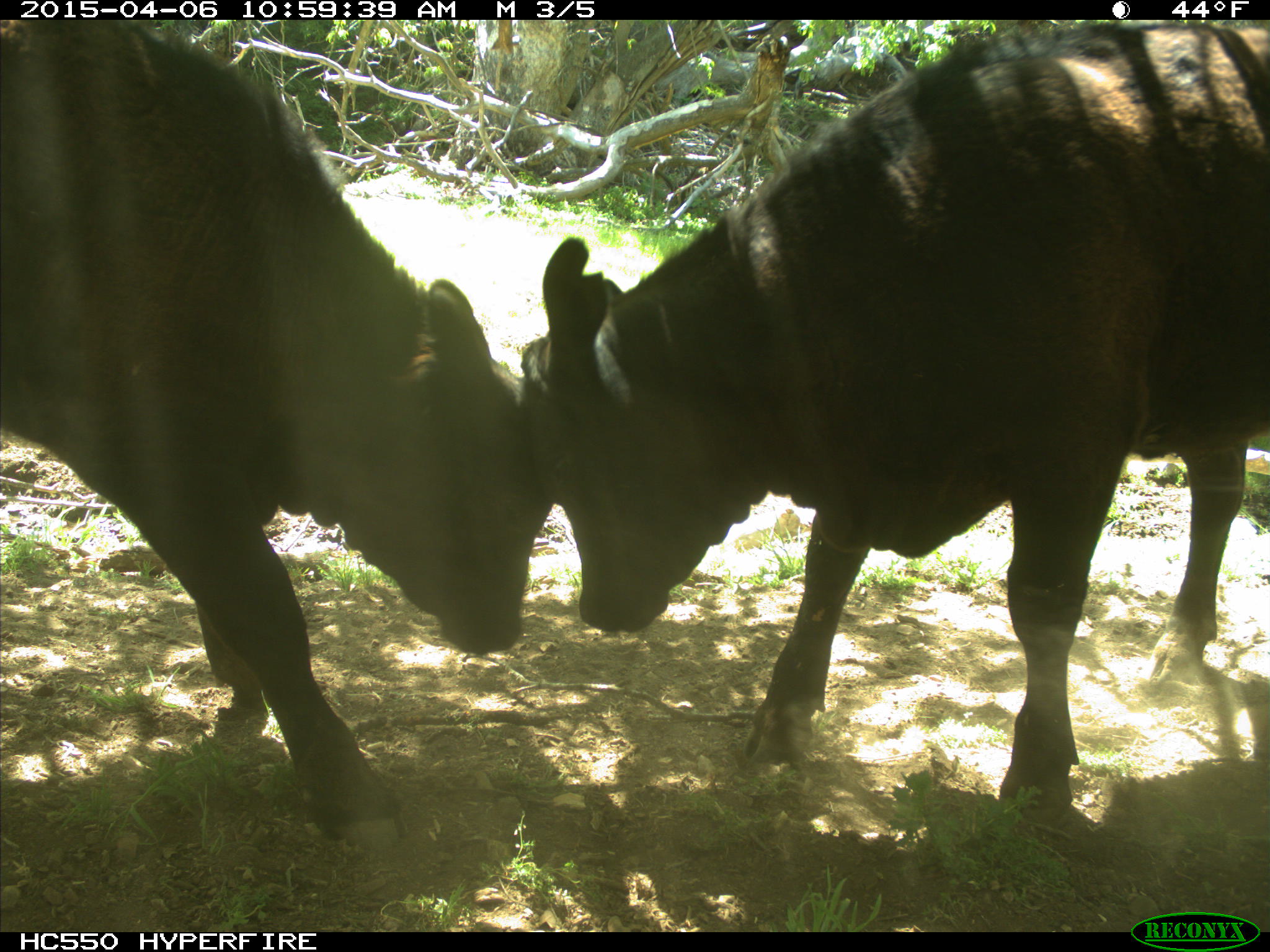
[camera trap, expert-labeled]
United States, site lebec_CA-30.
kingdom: Animalia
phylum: Chordata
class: Mammalia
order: Artiodactyla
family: Bovidae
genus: Bos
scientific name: Bos taurus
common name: domestic cow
Bos taurus (domestic cow).